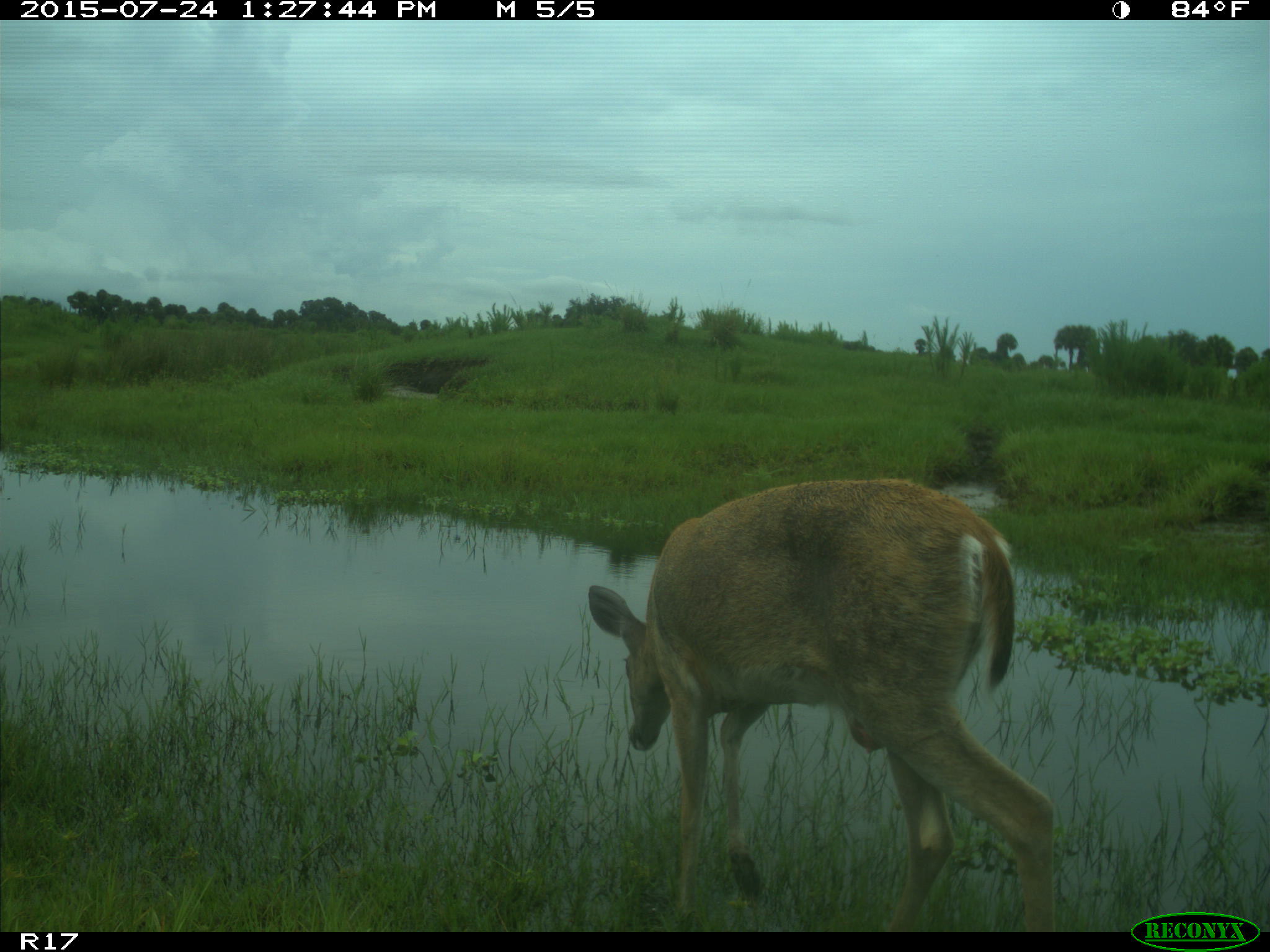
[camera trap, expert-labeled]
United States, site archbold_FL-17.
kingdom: Animalia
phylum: Chordata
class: Mammalia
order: Artiodactyla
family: Cervidae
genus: Odocoileus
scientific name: Odocoileus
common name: deer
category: unidentified deer